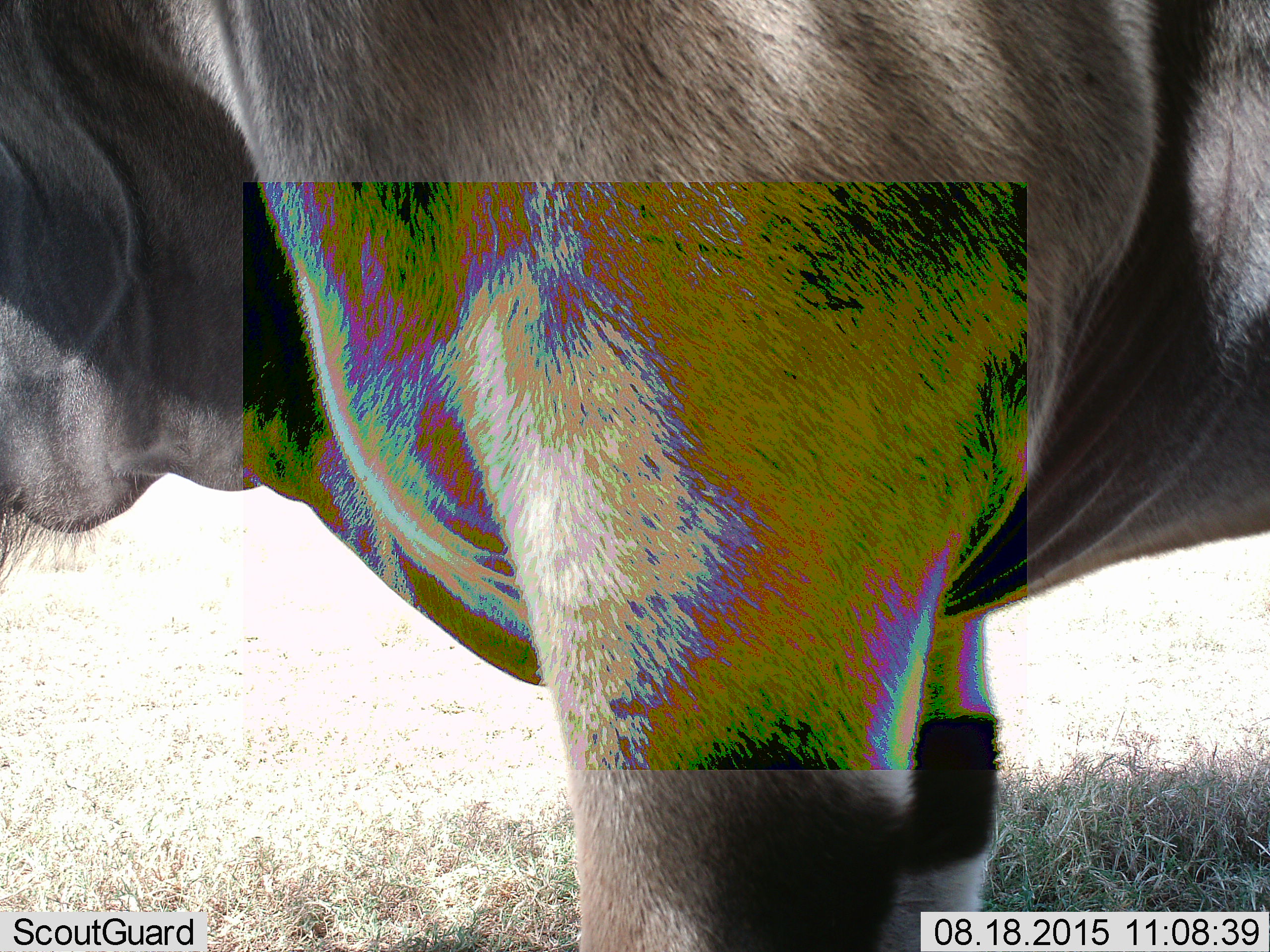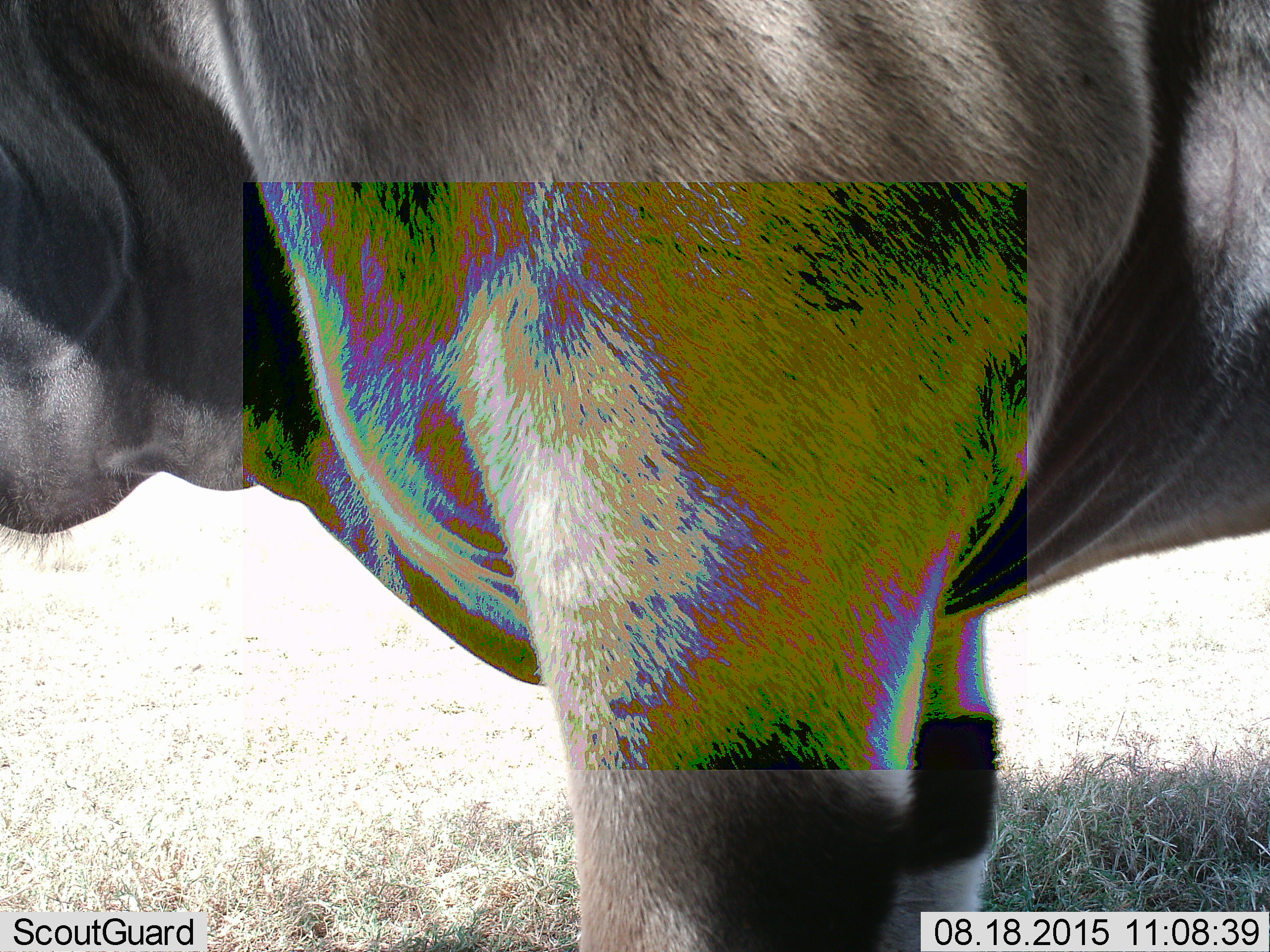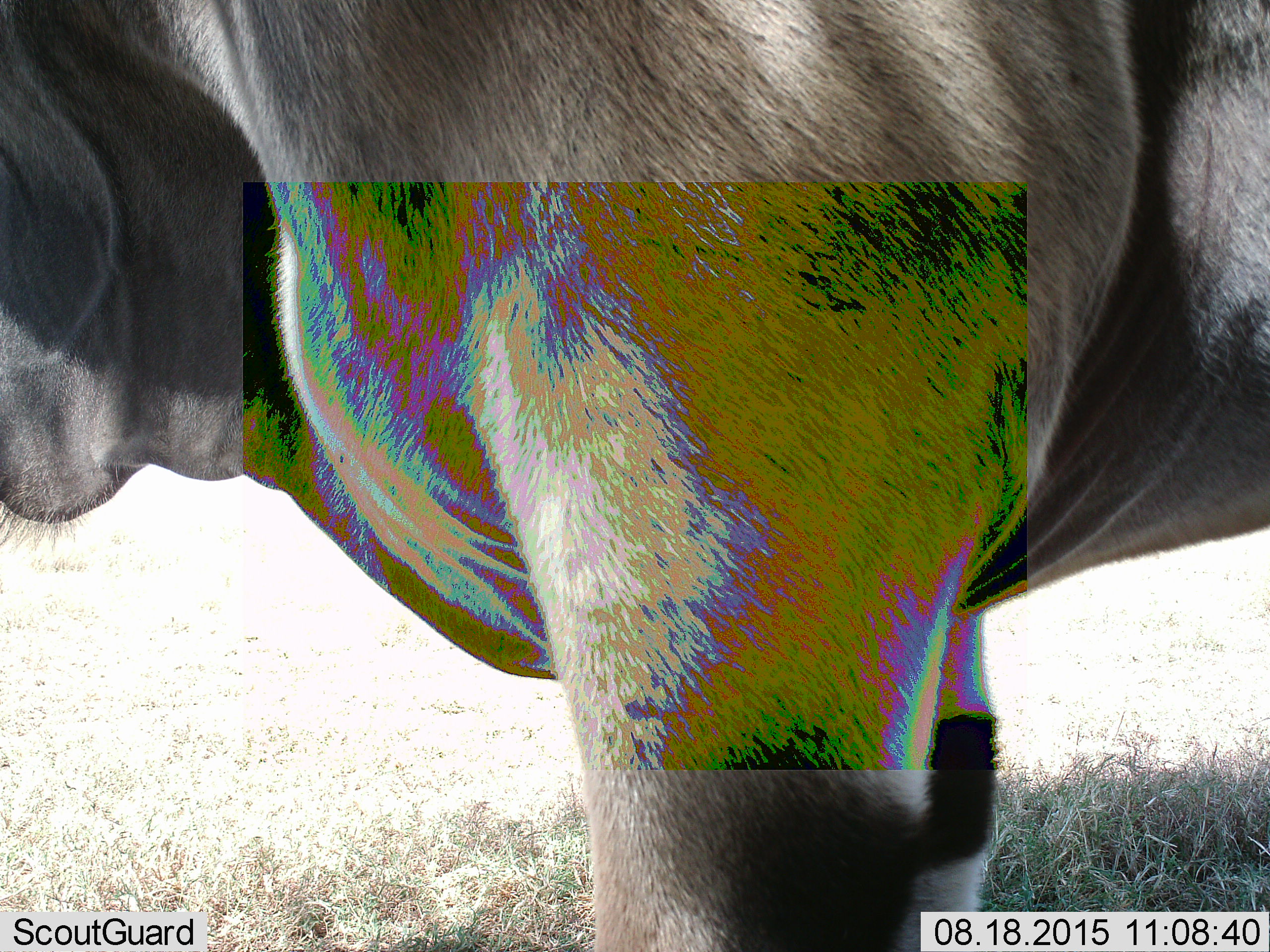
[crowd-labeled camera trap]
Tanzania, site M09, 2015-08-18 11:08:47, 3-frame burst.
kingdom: Animalia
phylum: Chordata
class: Mammalia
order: Artiodactyla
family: Bovidae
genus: Tragelaphus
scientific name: Tragelaphus oryx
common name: eland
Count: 1.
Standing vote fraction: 100%.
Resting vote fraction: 0%.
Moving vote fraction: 0%.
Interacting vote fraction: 0%.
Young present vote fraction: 0%.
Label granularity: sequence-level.